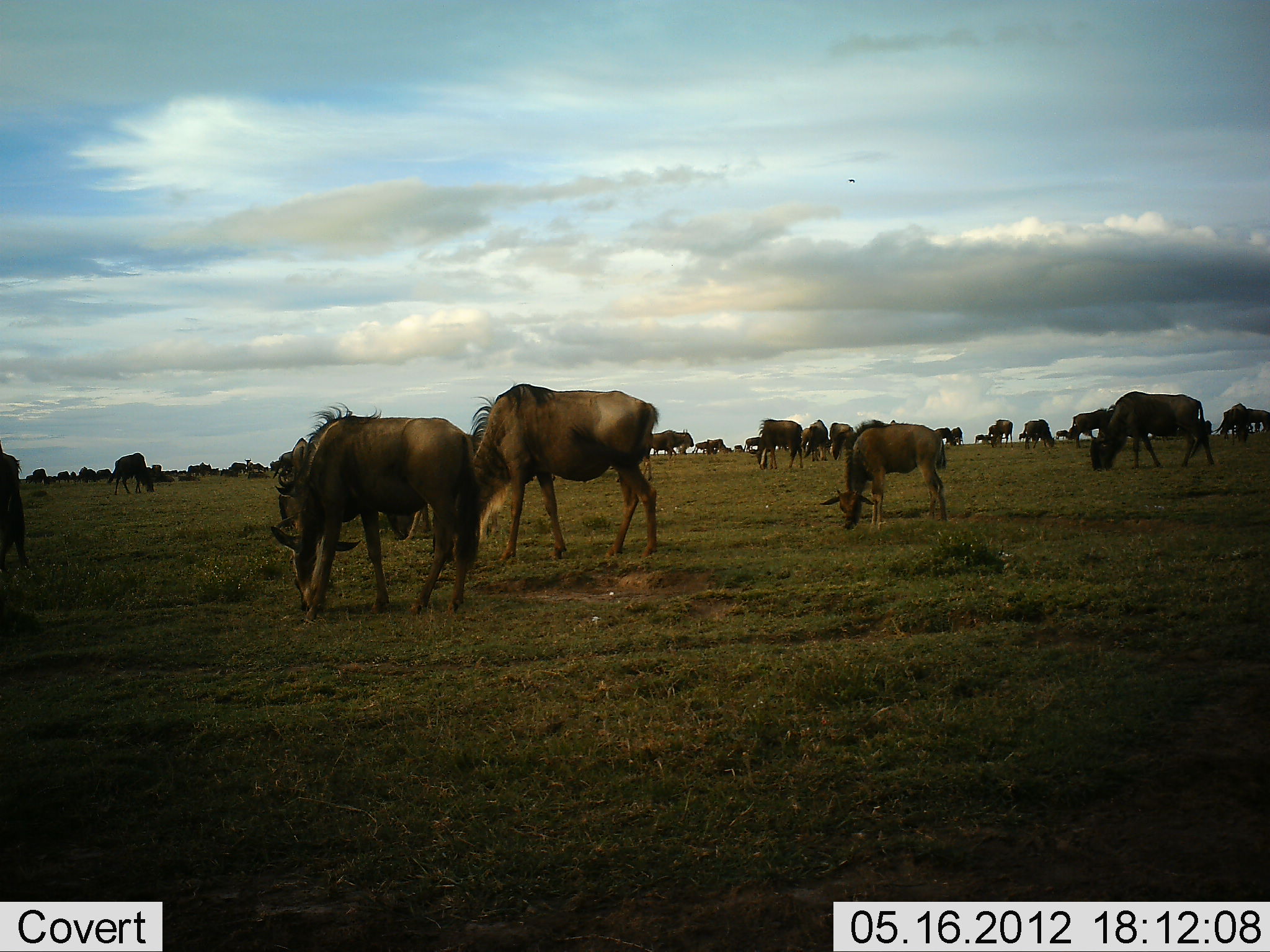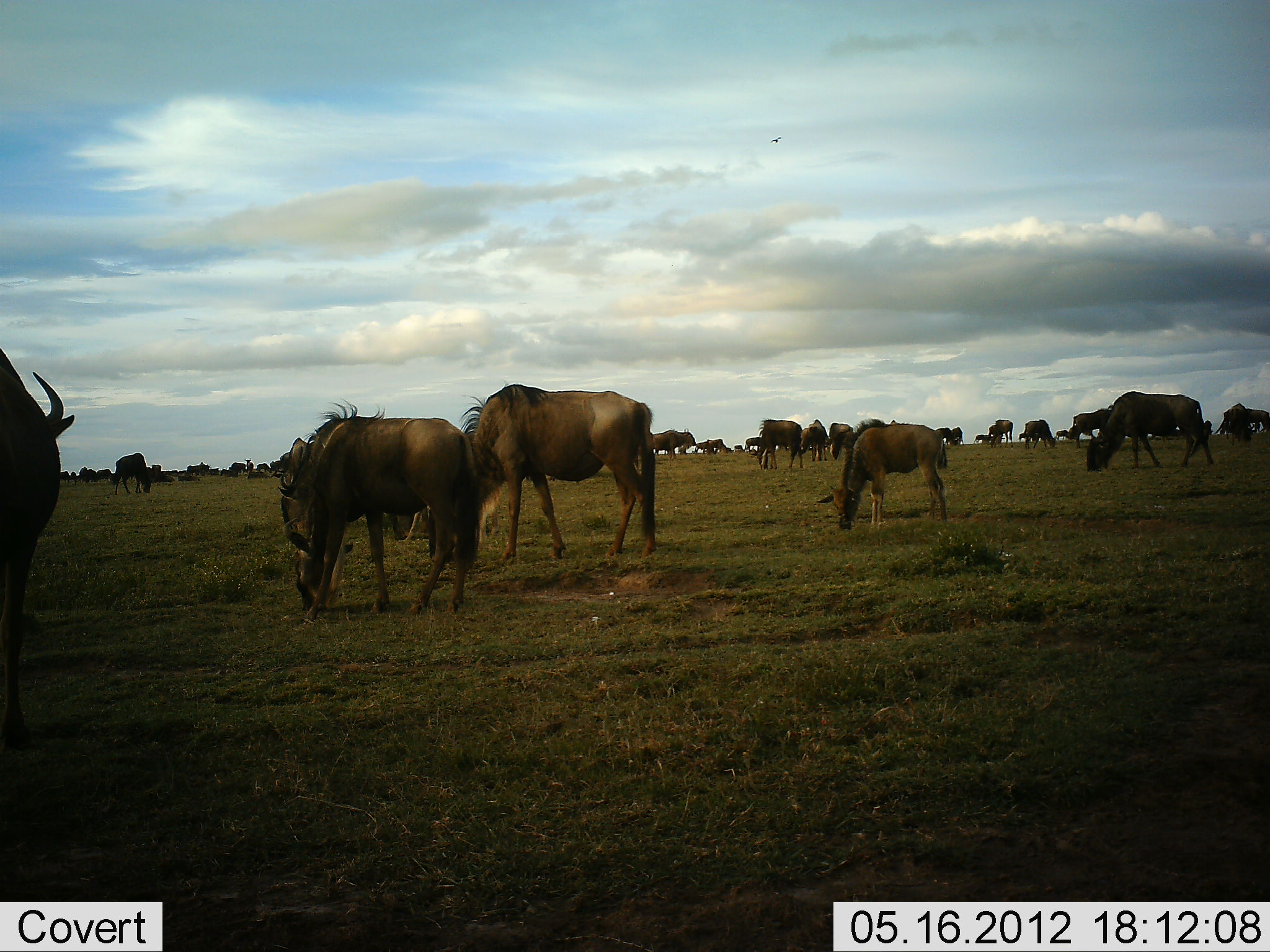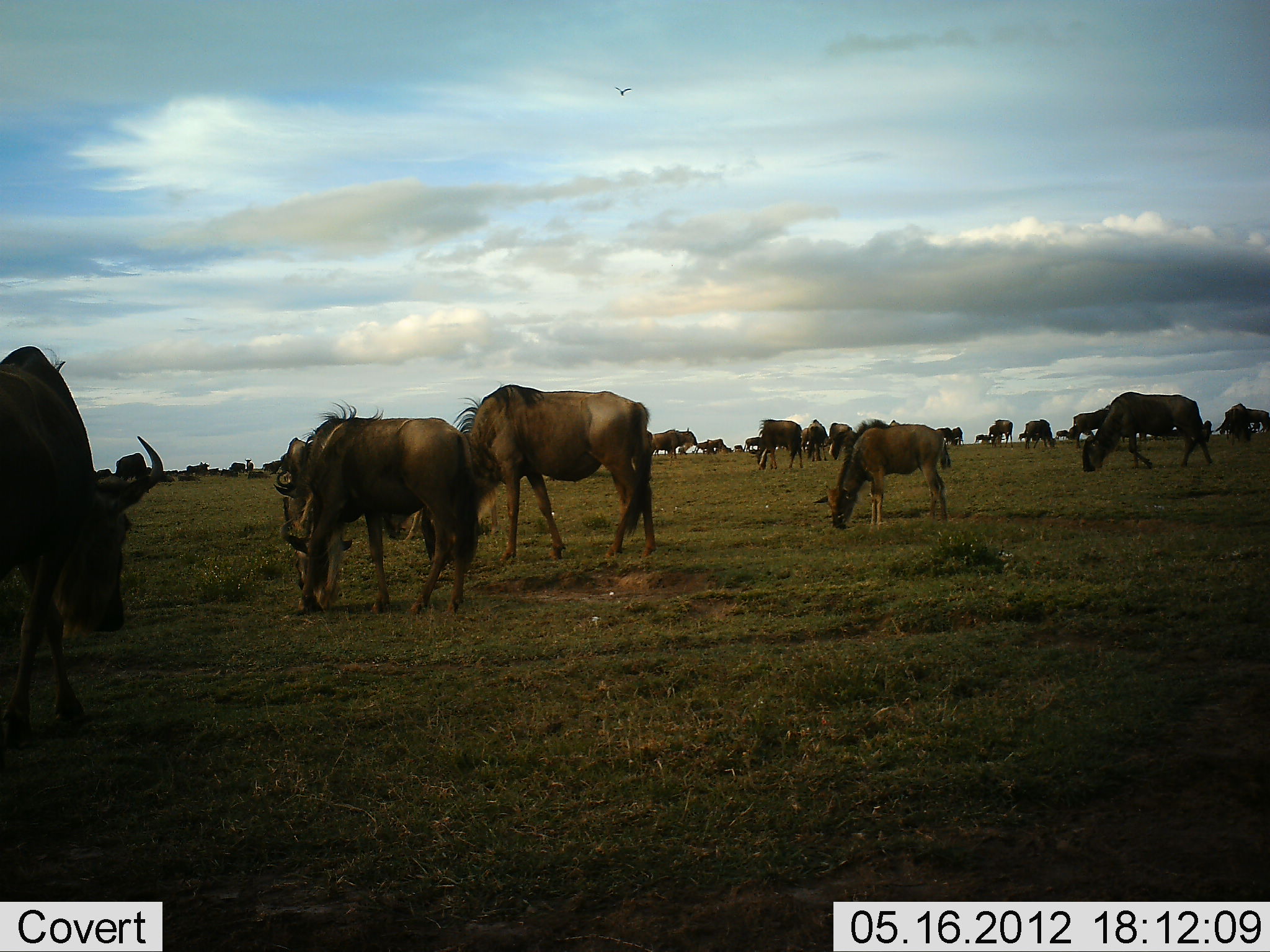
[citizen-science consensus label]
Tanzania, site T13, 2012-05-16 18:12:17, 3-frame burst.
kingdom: Animalia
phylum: Chordata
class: Mammalia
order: Artiodactyla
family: Bovidae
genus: Connochaetes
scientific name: Connochaetes taurinus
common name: blue wildebeest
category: wildebeest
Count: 11-50.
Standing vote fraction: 33%.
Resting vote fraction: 0%.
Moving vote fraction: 42%.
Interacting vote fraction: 0%.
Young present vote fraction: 0%.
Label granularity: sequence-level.